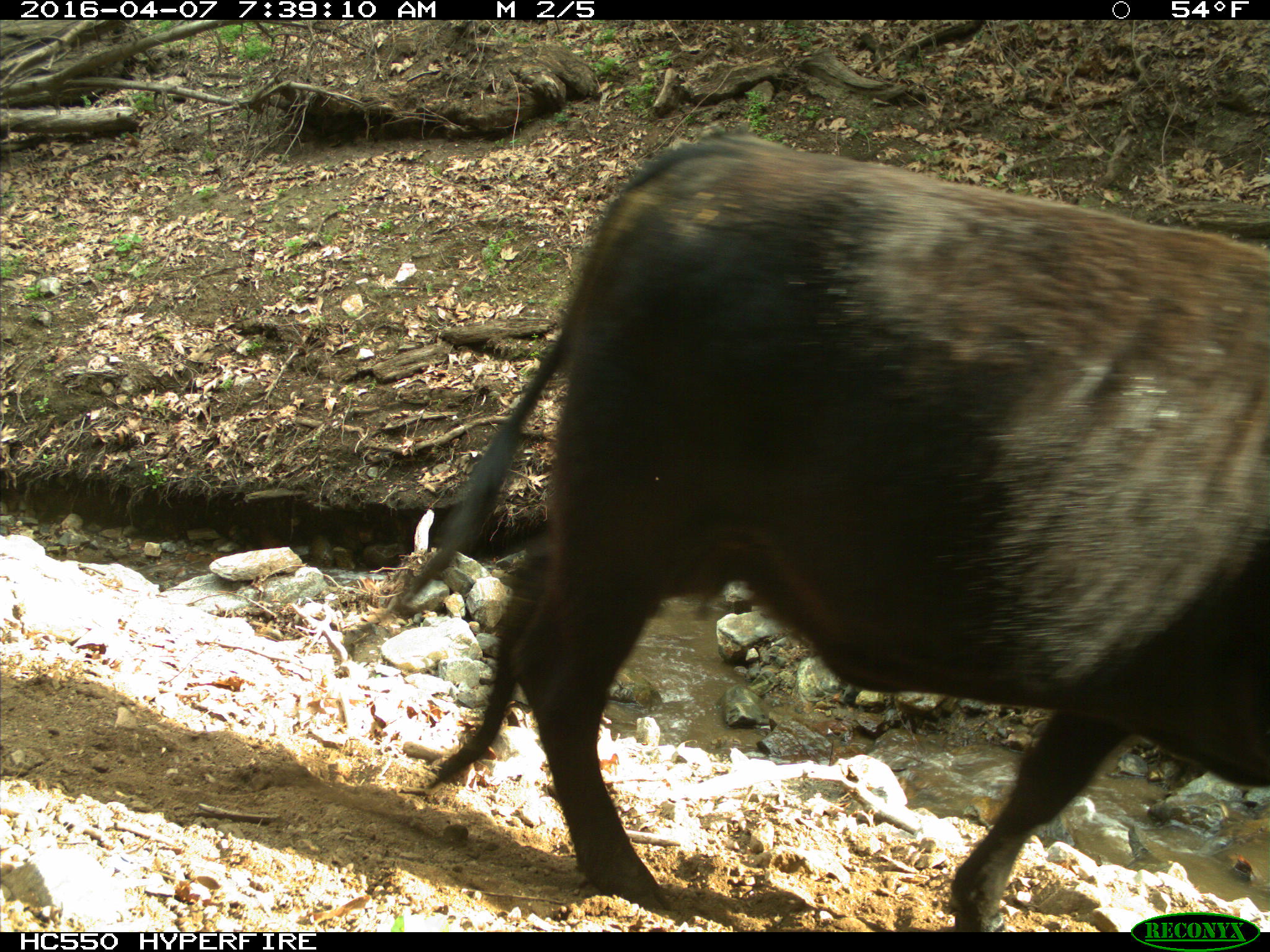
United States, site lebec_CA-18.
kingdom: Animalia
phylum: Chordata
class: Mammalia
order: Artiodactyla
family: Bovidae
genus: Bos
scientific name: Bos taurus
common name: domestic cow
Bos taurus (domestic cow).